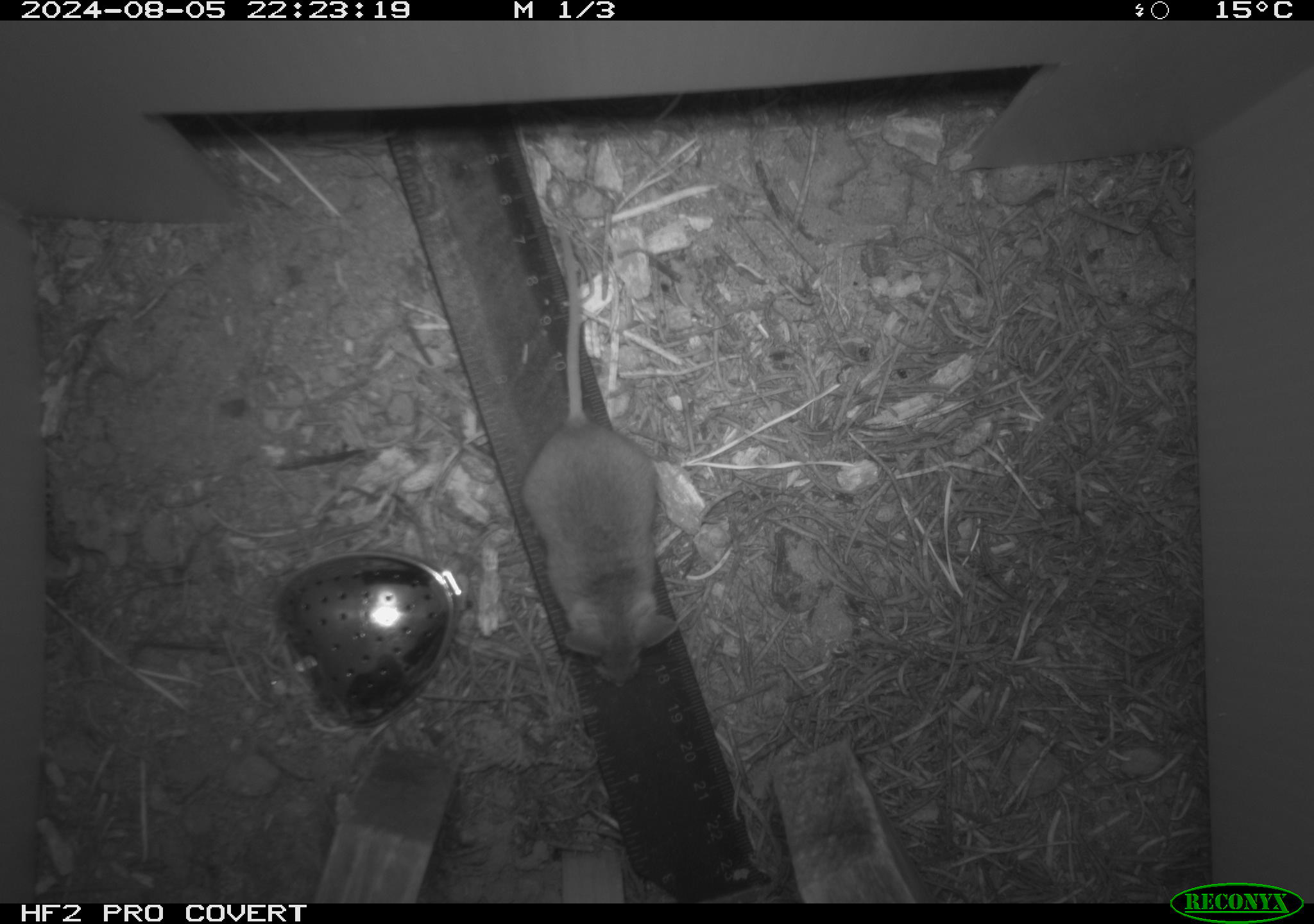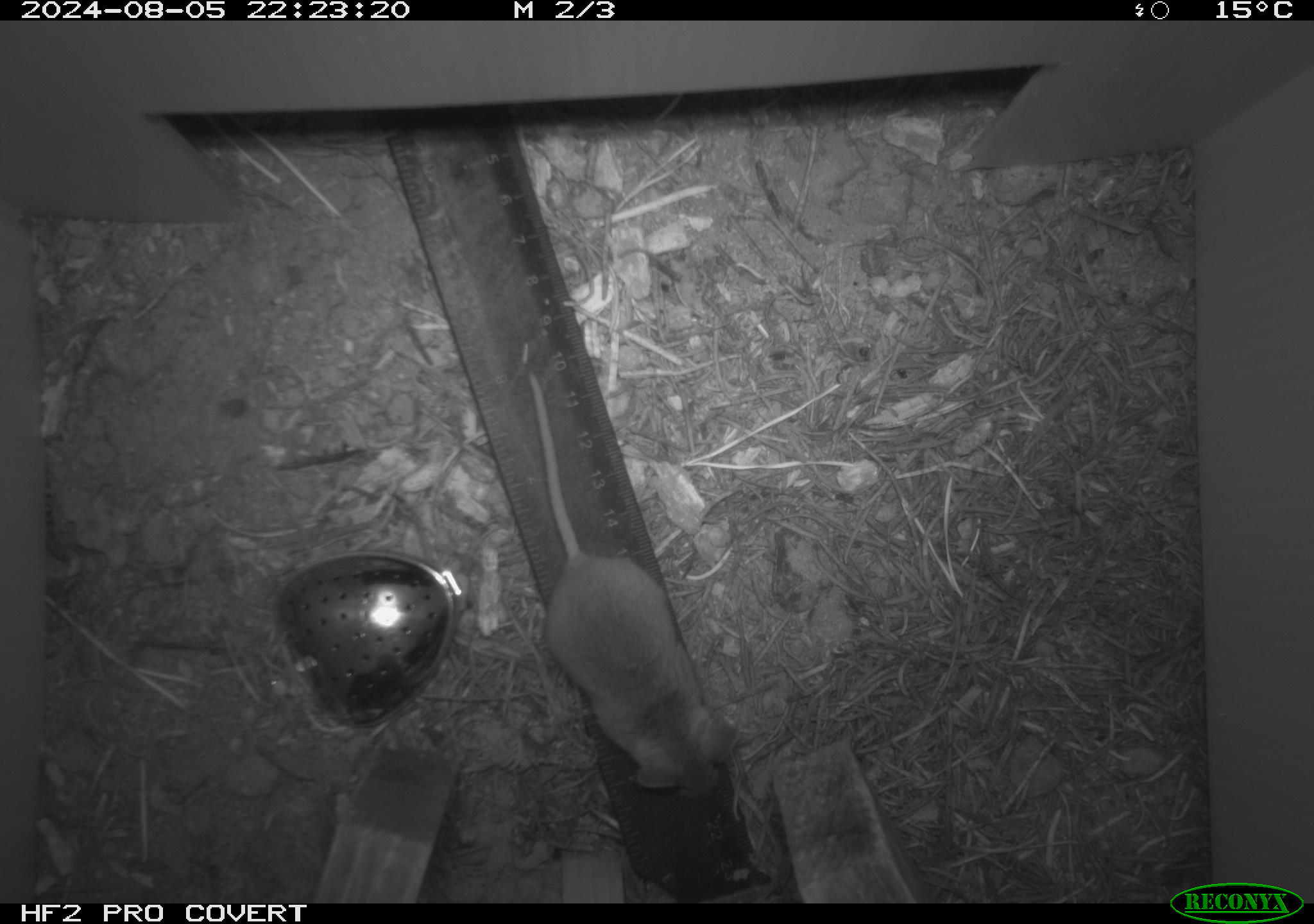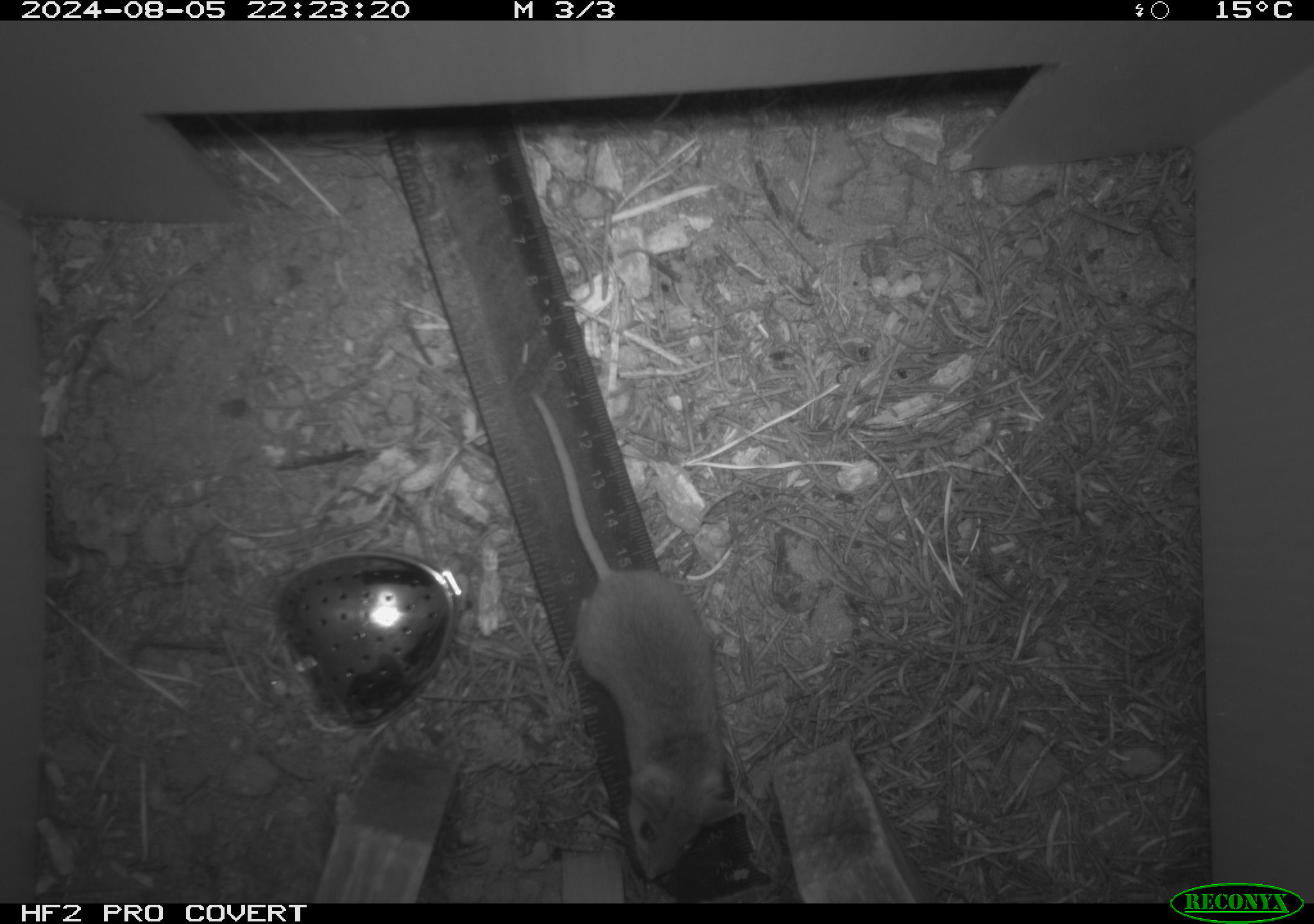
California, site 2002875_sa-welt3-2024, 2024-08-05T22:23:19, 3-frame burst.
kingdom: Animalia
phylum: Chordata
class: Mammalia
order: Rodentia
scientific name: Rodentia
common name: mouse species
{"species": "mouse species (Rodentia)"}